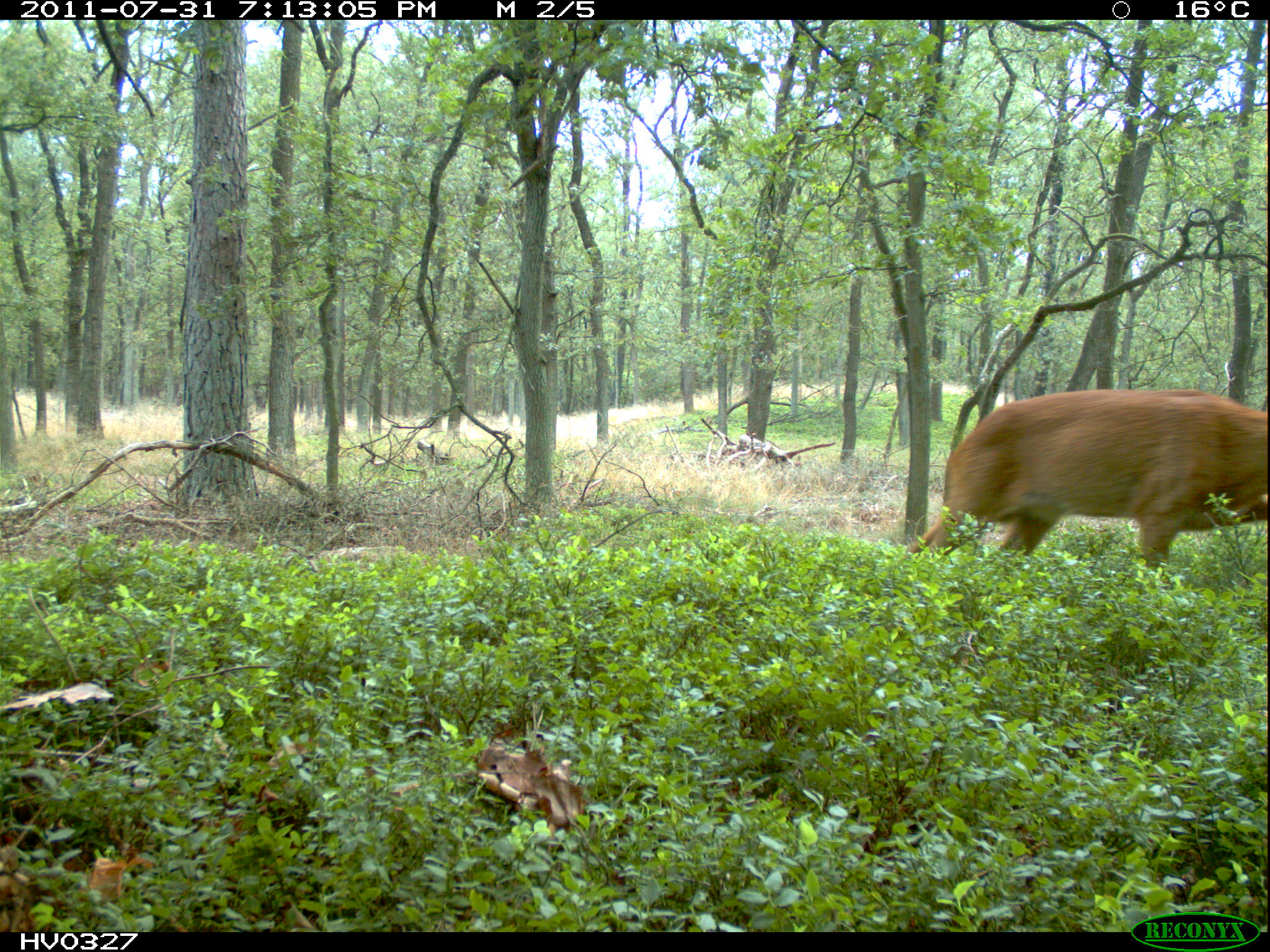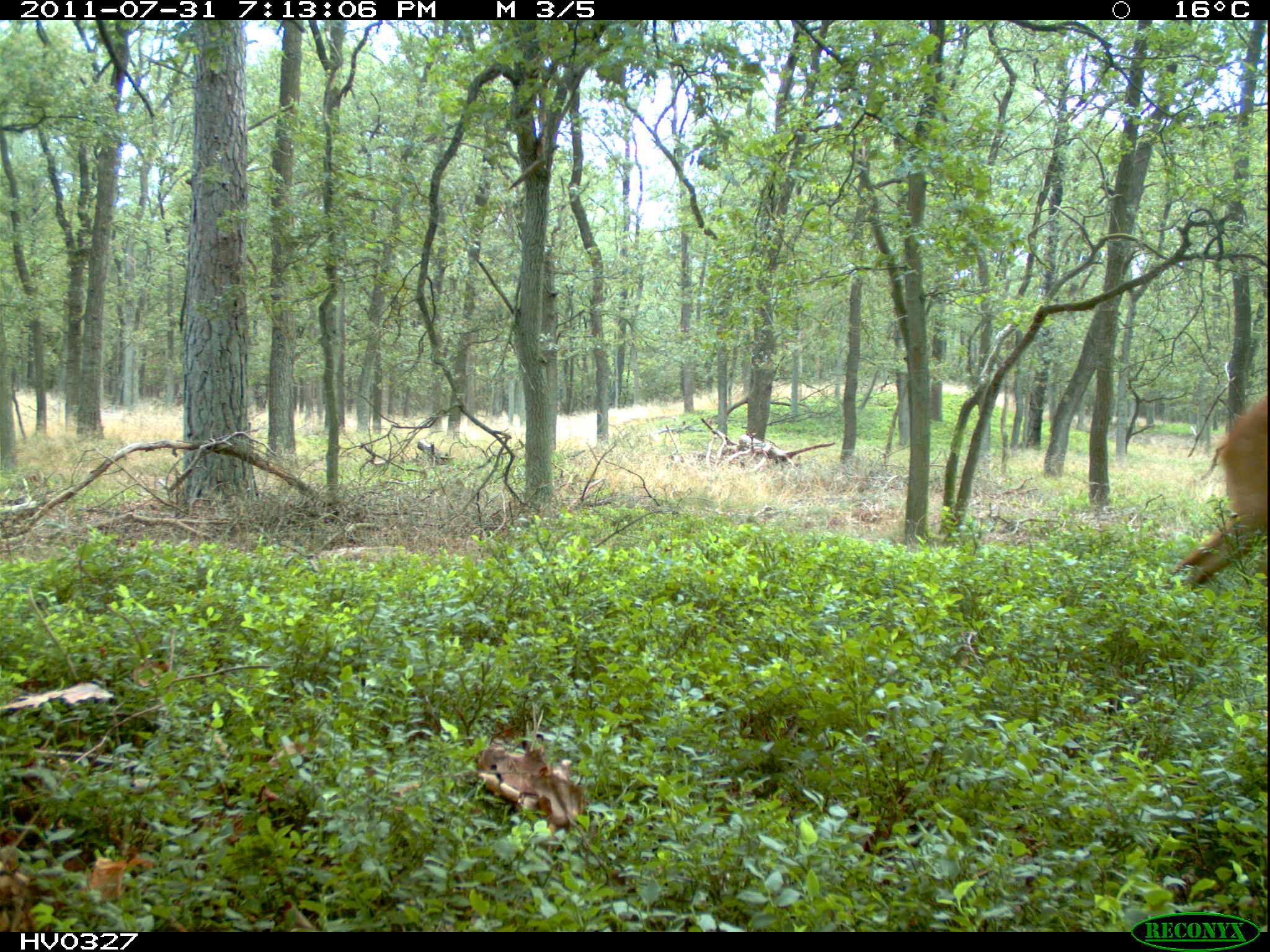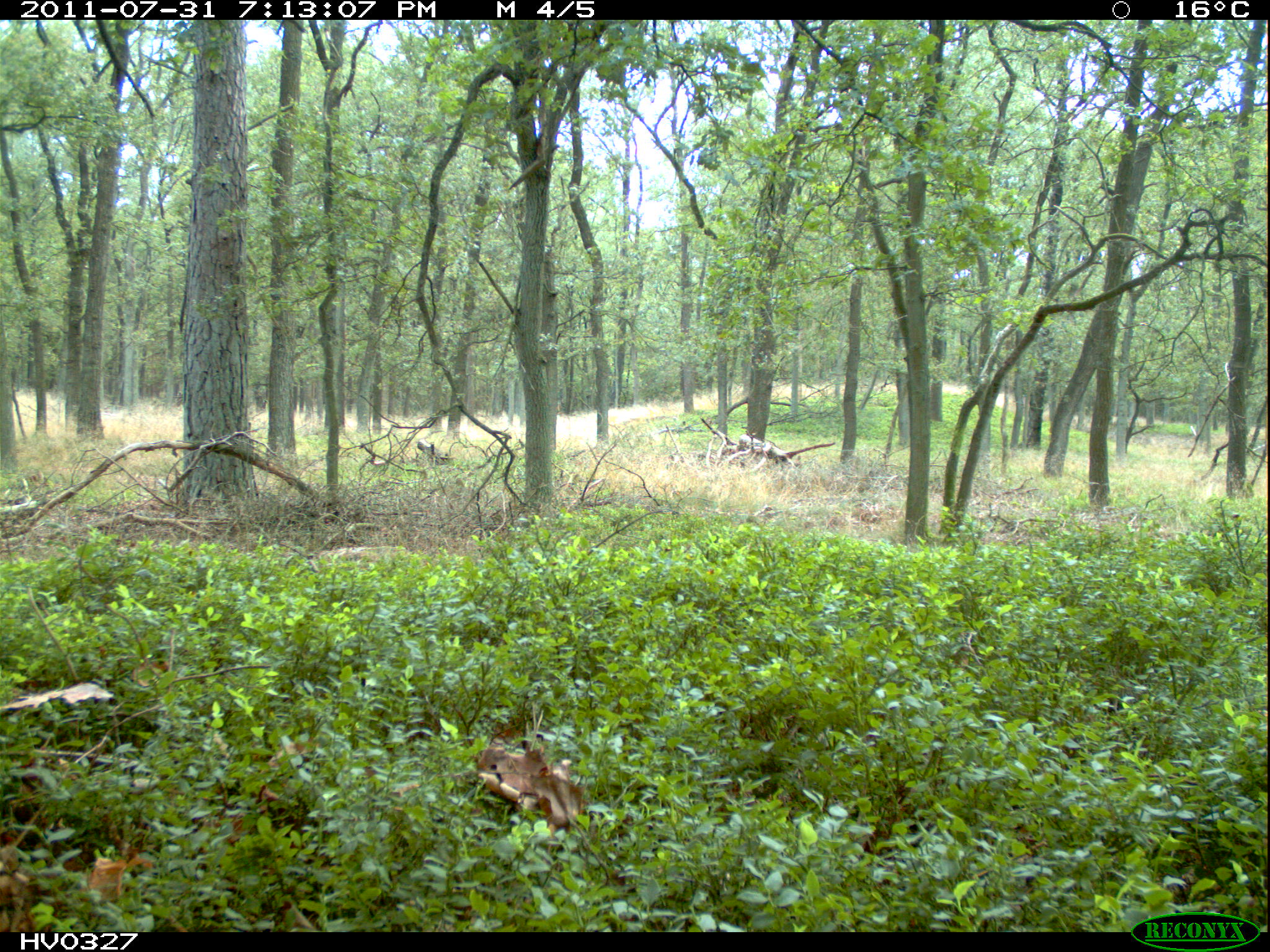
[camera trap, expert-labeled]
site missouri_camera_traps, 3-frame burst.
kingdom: Animalia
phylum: Chordata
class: Mammalia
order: Artiodactyla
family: Cervidae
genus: Capreolus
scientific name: Capreolus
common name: roe deer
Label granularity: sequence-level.